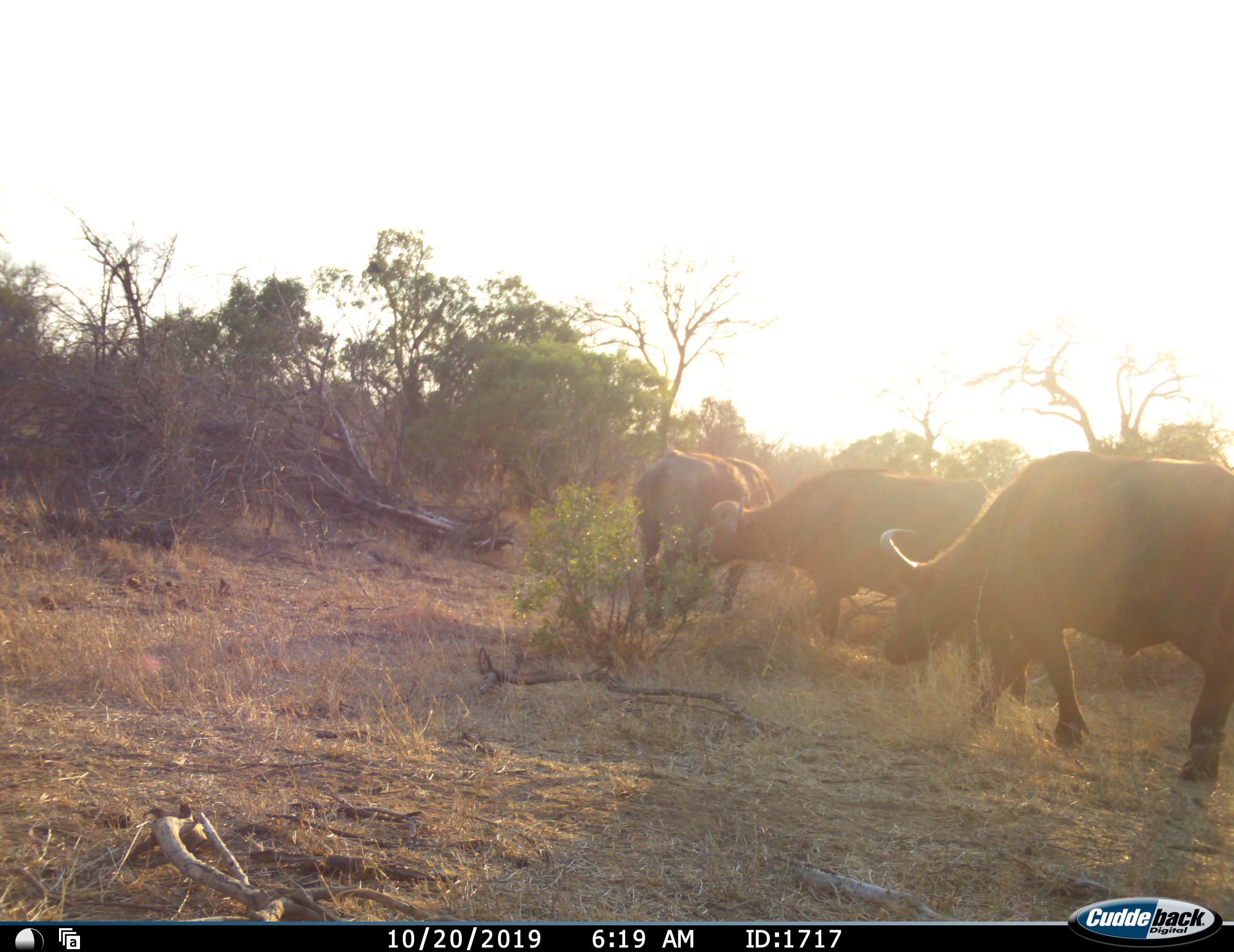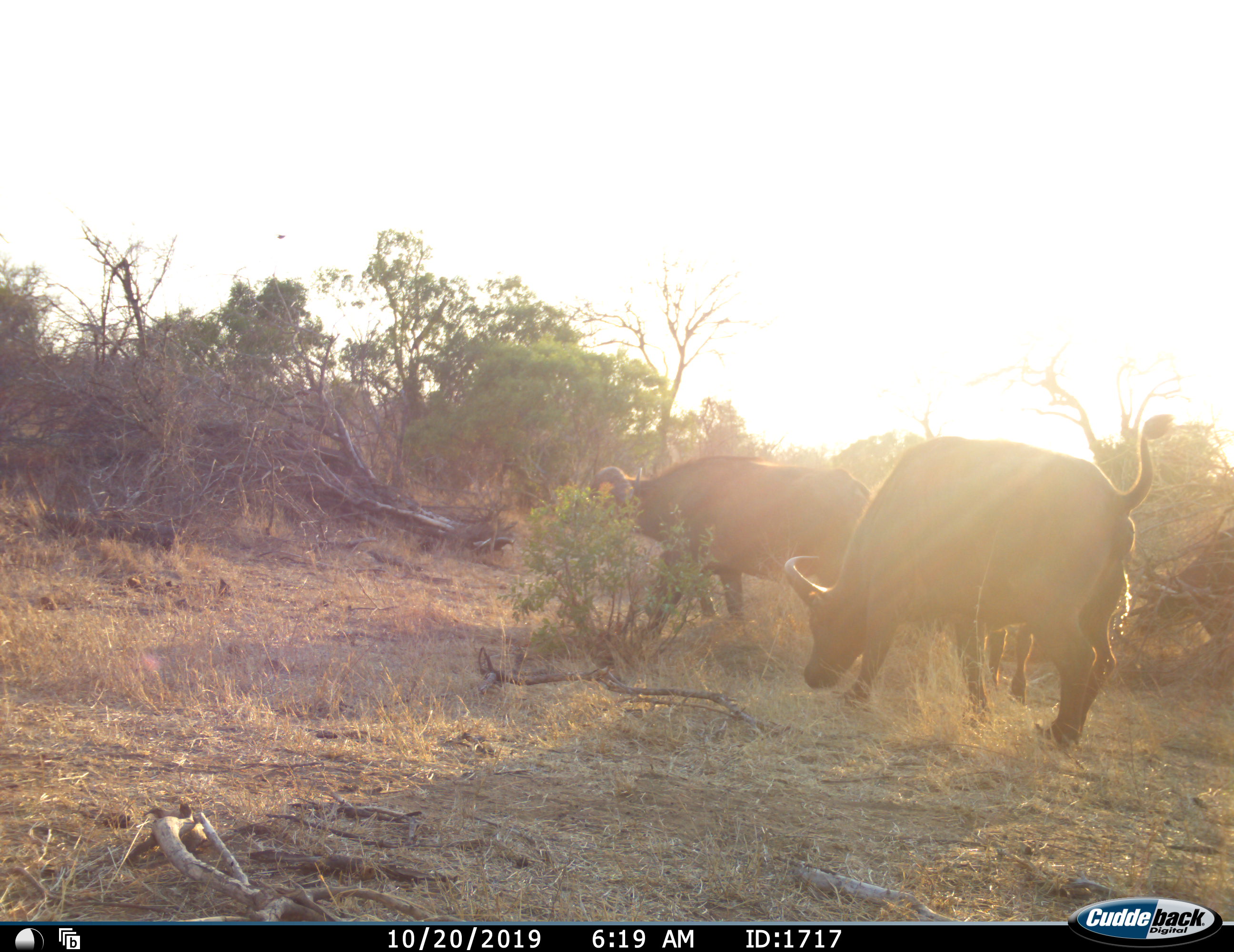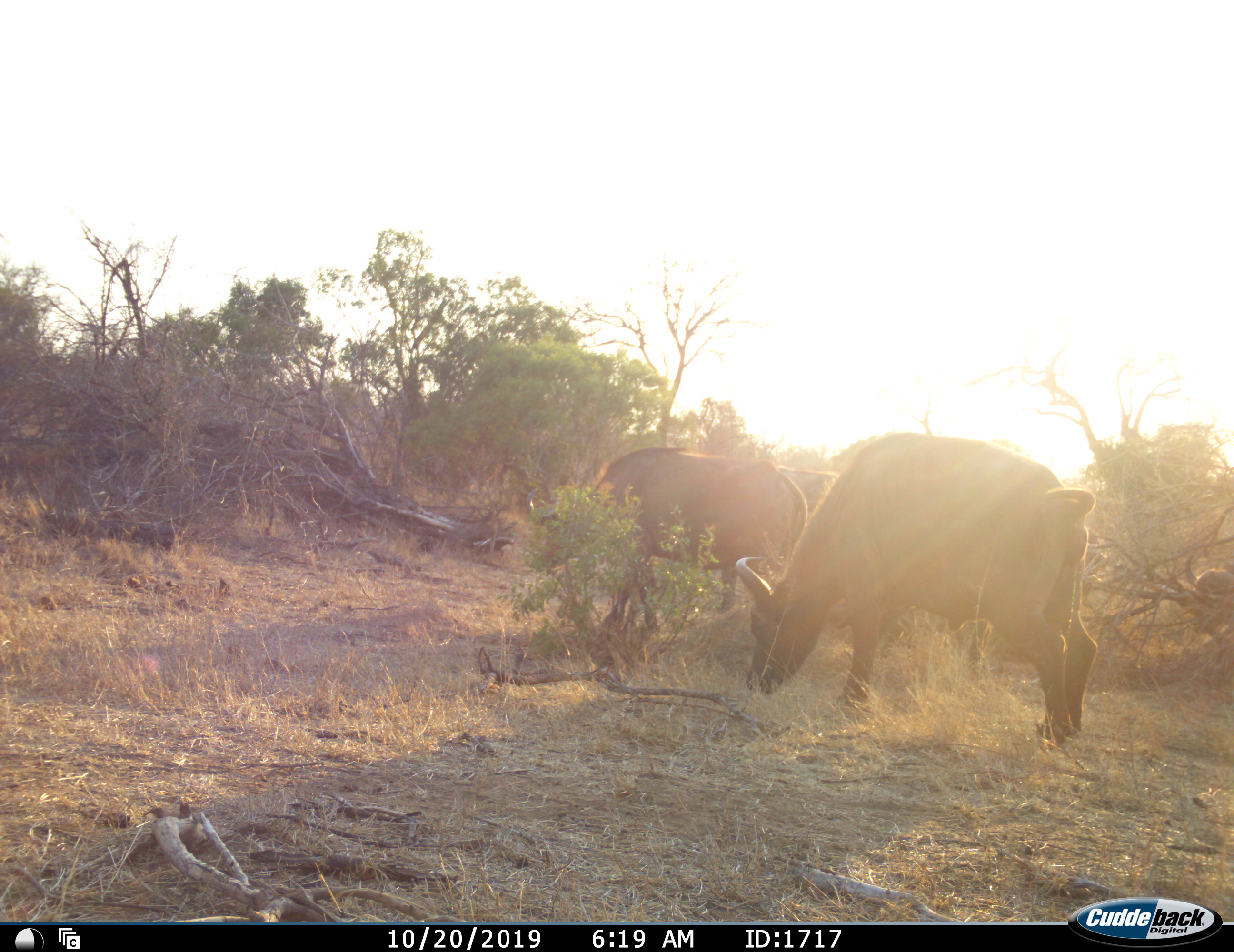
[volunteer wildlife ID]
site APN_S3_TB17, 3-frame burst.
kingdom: Animalia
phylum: Chordata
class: Mammalia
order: Artiodactyla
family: Bovidae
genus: Syncerus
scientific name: Syncerus caffer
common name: african buffalo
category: buffalo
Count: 4.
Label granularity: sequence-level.